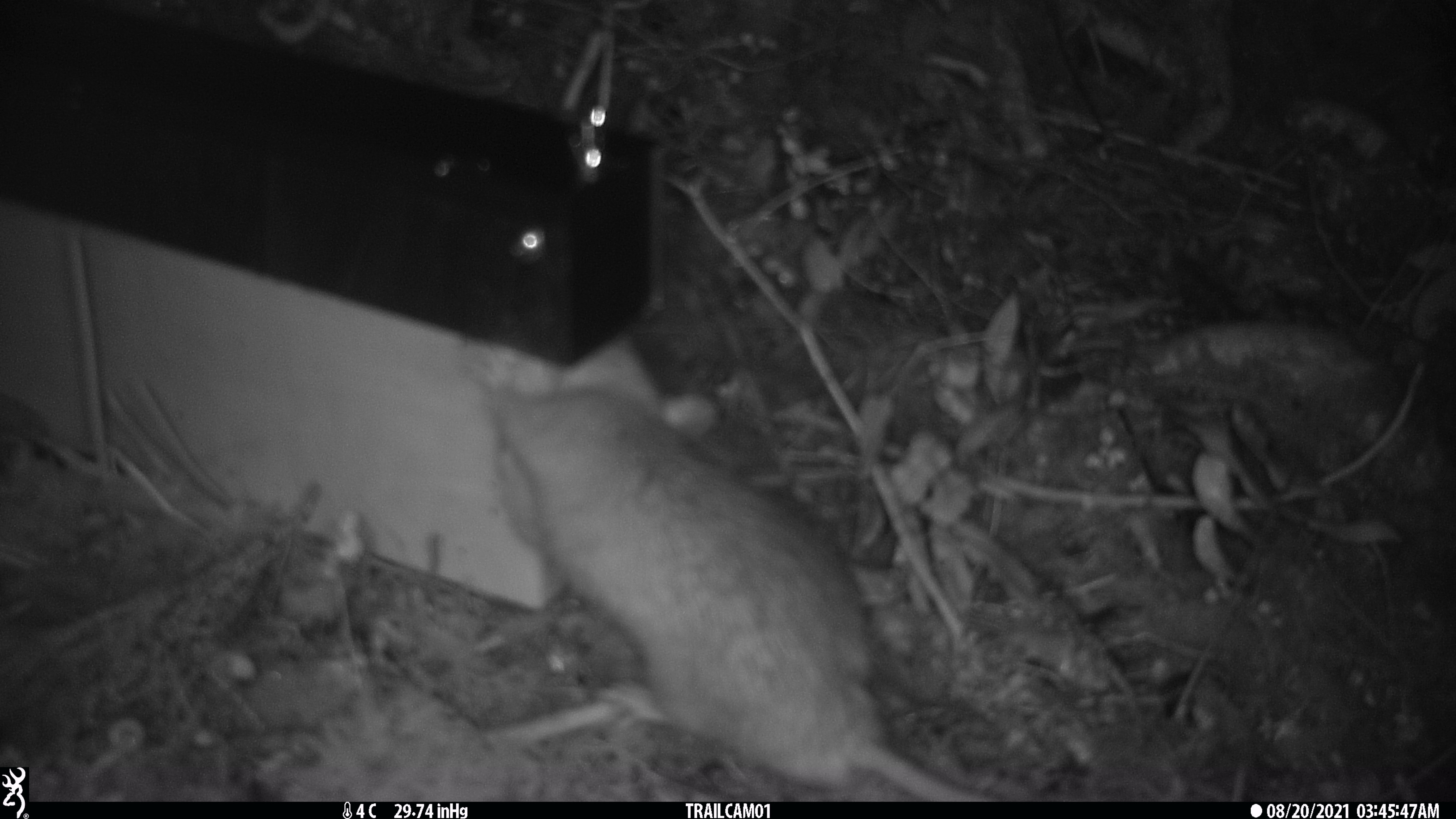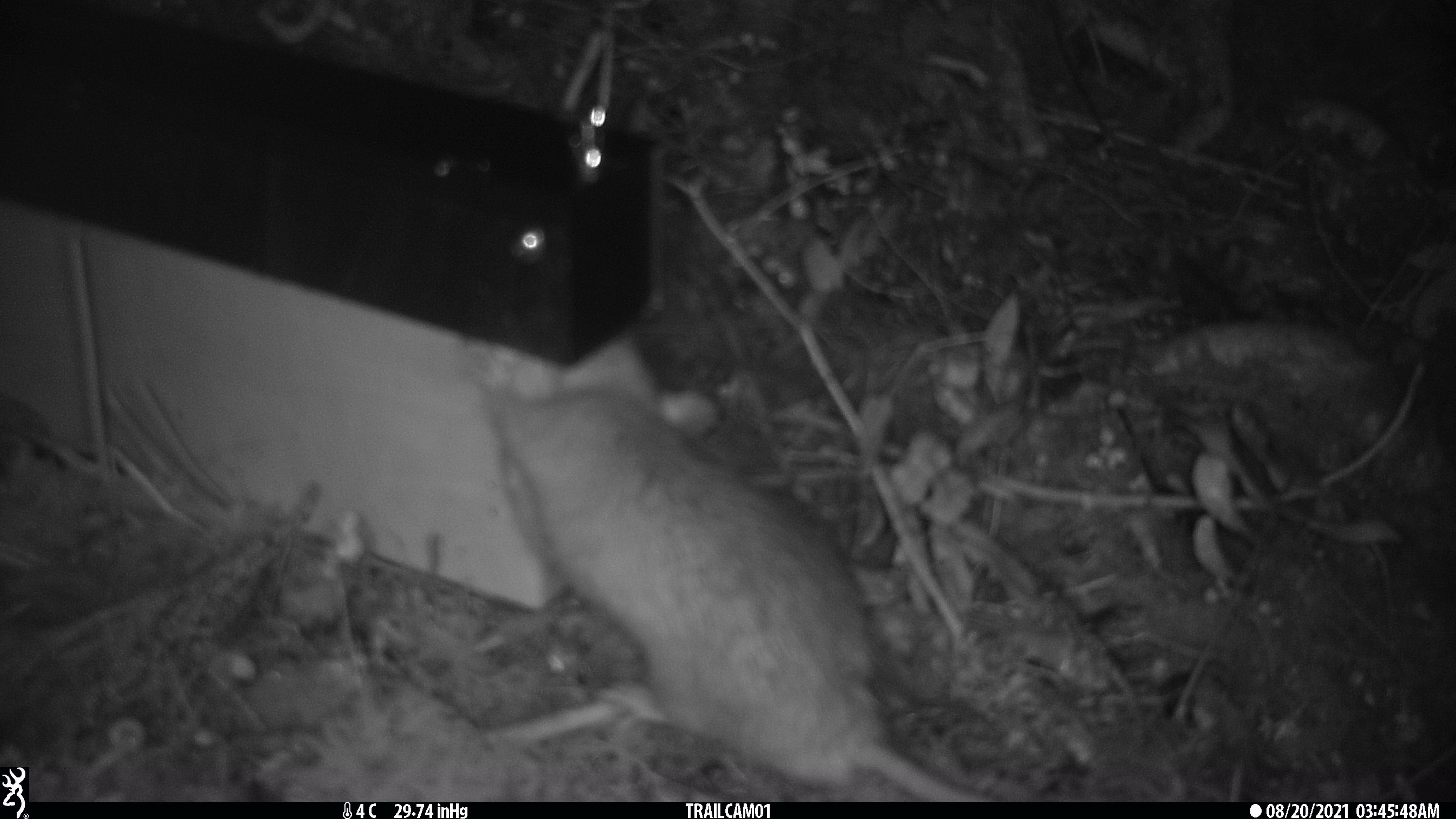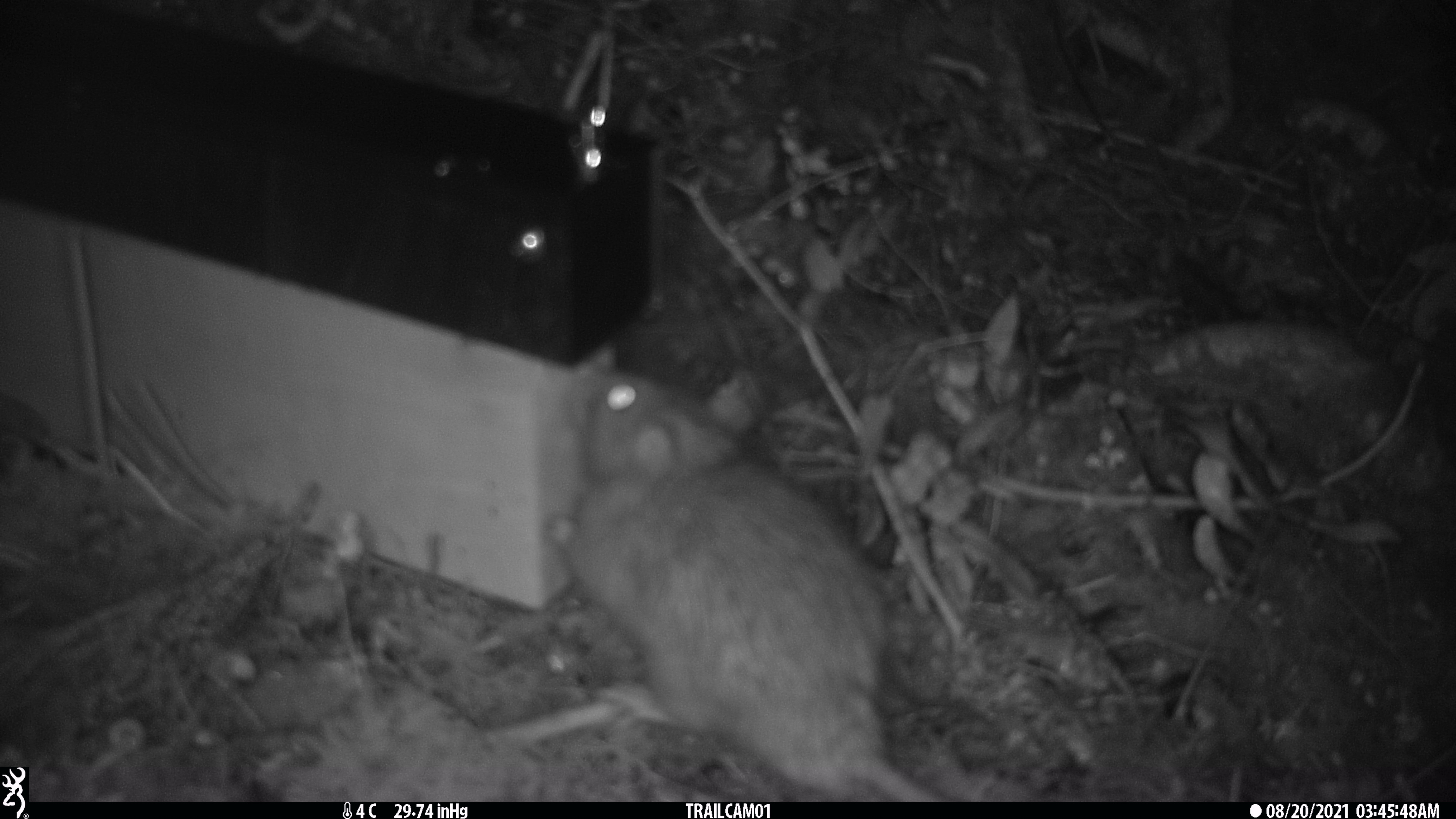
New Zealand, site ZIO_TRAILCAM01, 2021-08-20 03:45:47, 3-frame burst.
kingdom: Animalia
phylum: Chordata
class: Mammalia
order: Rodentia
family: Muridae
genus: Rattus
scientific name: Rattus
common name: rat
Rat (Rattus).